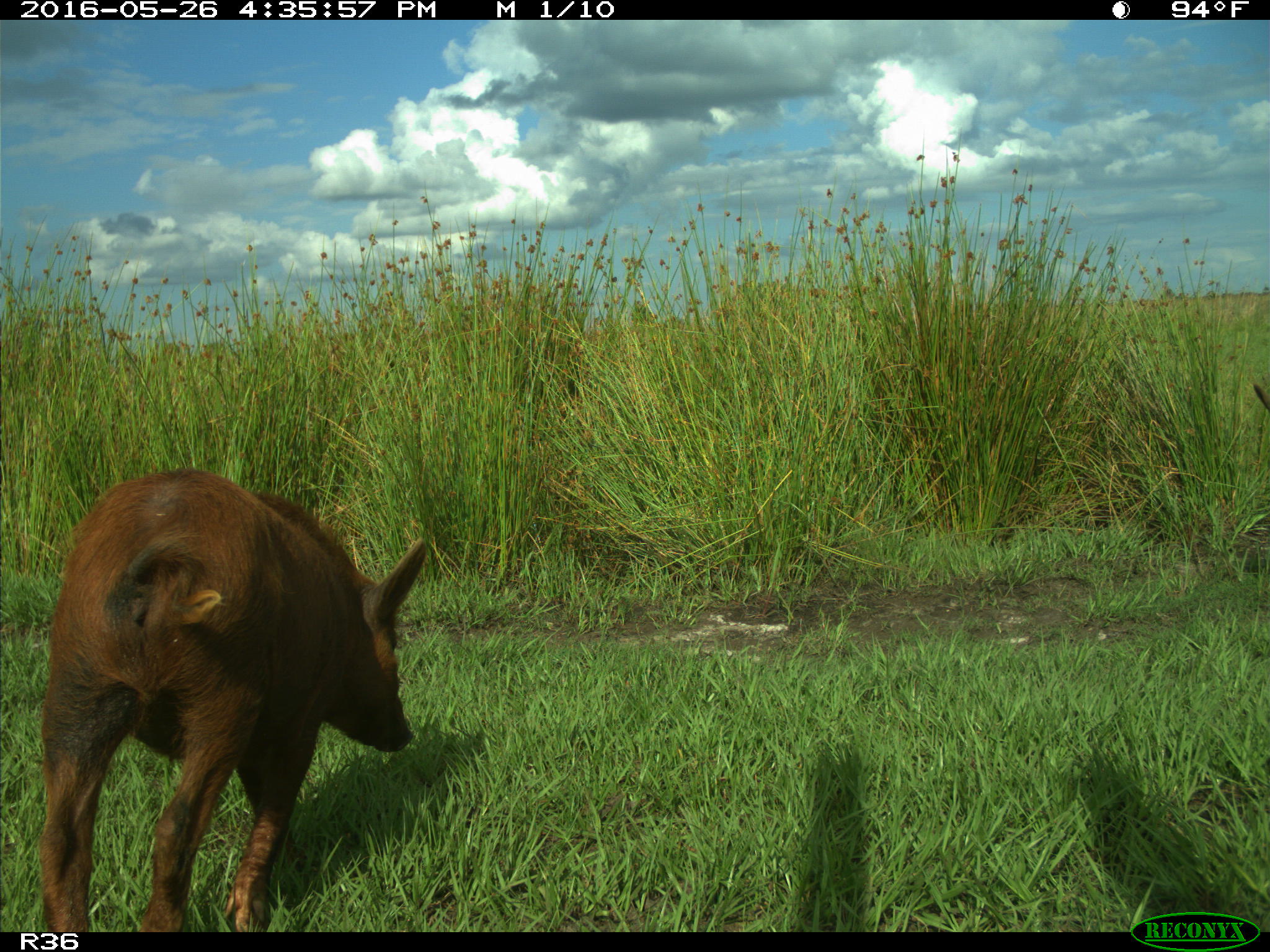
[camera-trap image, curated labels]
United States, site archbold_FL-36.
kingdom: Animalia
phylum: Chordata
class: Mammalia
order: Artiodactyla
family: Suidae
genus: Sus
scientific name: Sus scrofa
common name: wild boar